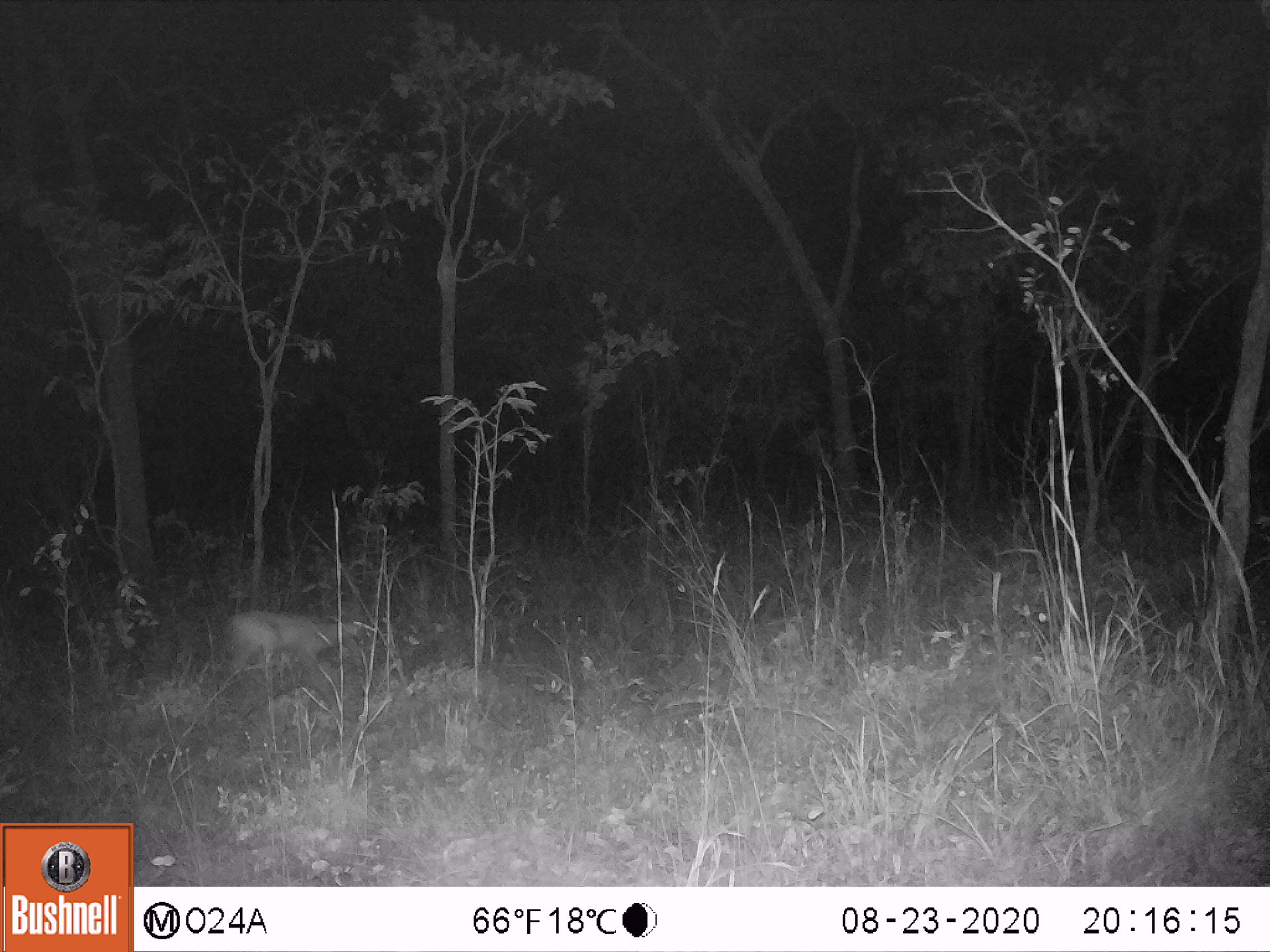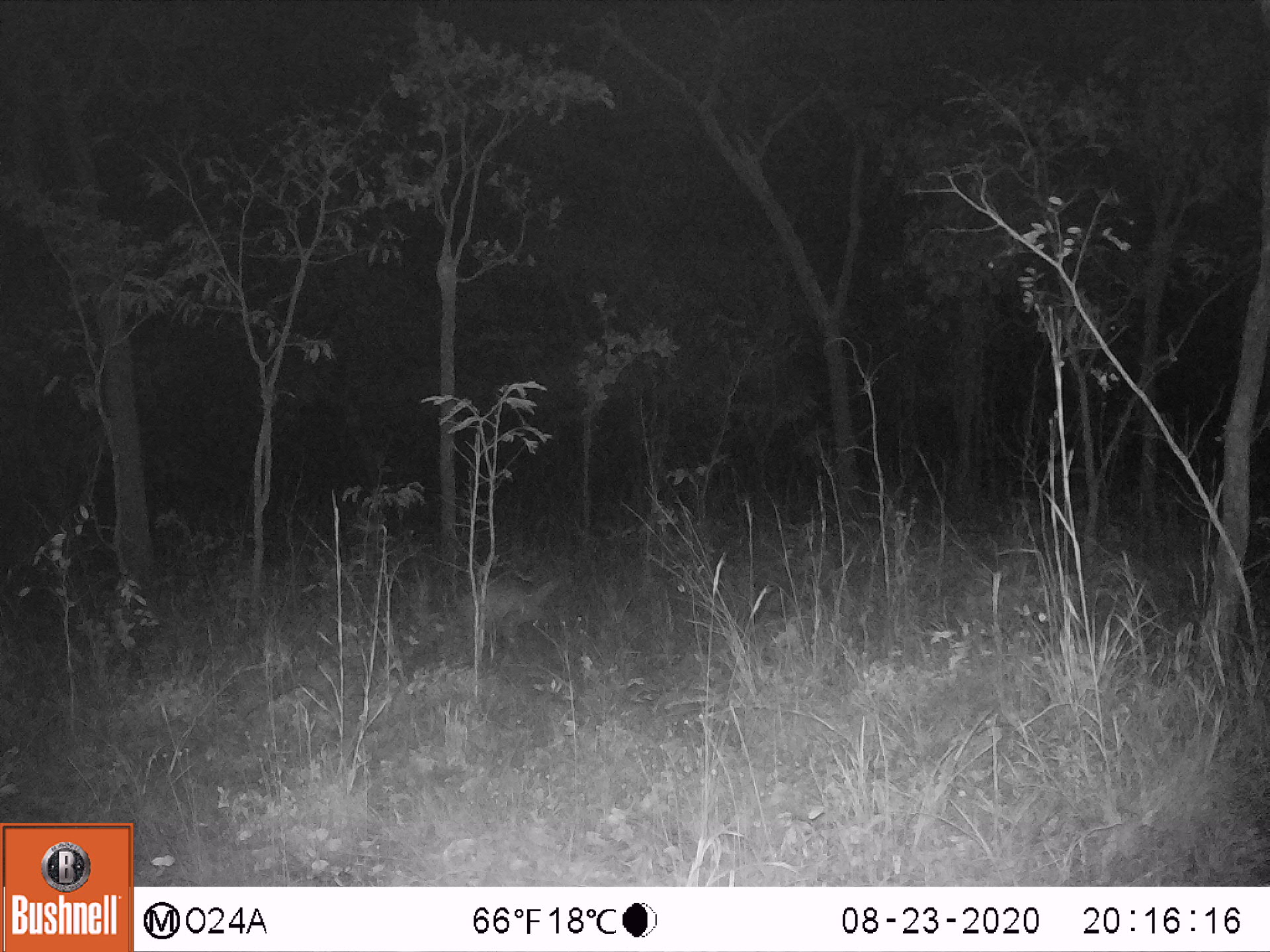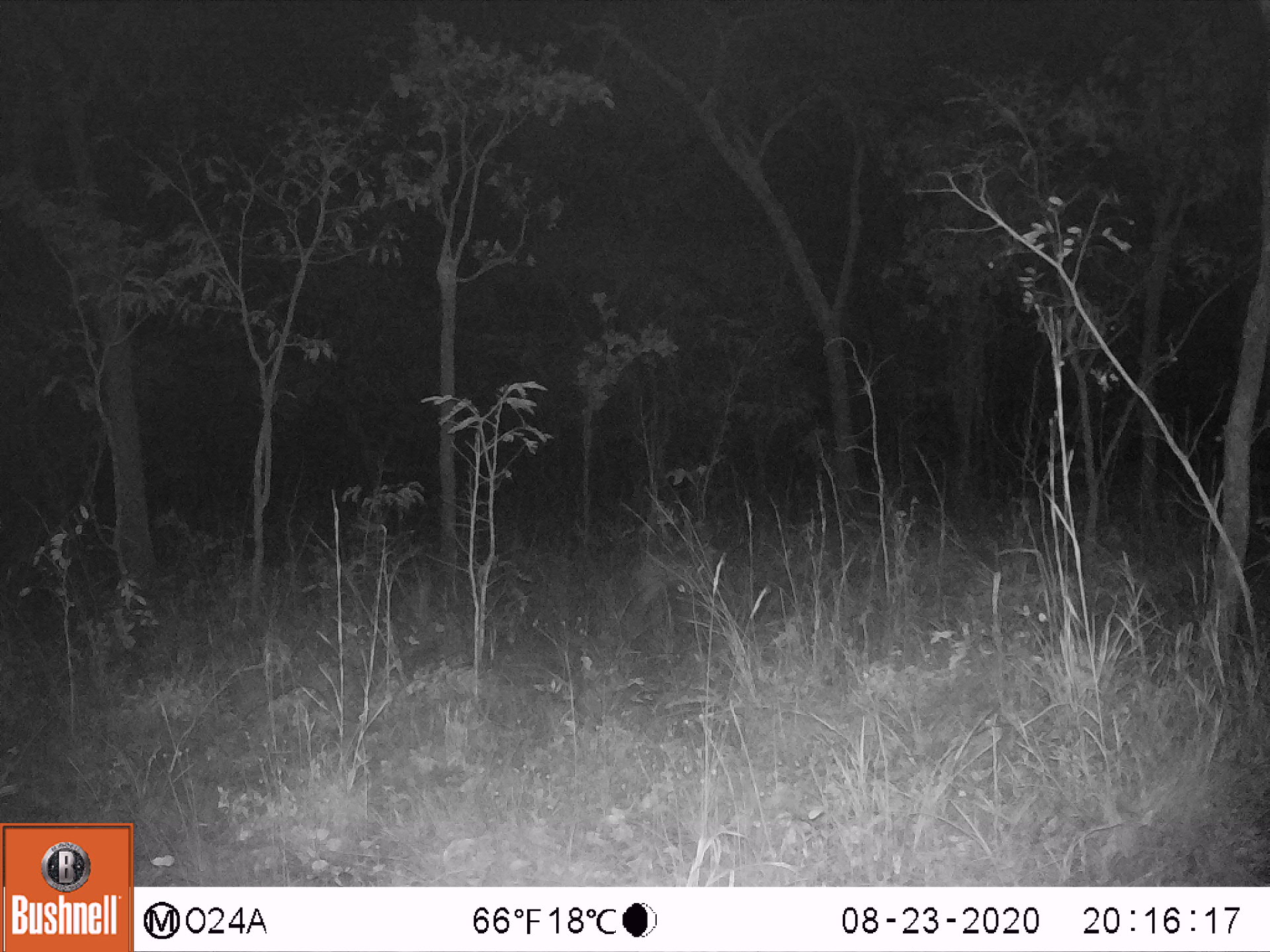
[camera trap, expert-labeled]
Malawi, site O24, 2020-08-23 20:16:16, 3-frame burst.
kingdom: Animalia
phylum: Chordata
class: Mammalia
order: Artiodactyla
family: Bovidae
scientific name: Antilopinae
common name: small antelope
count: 1